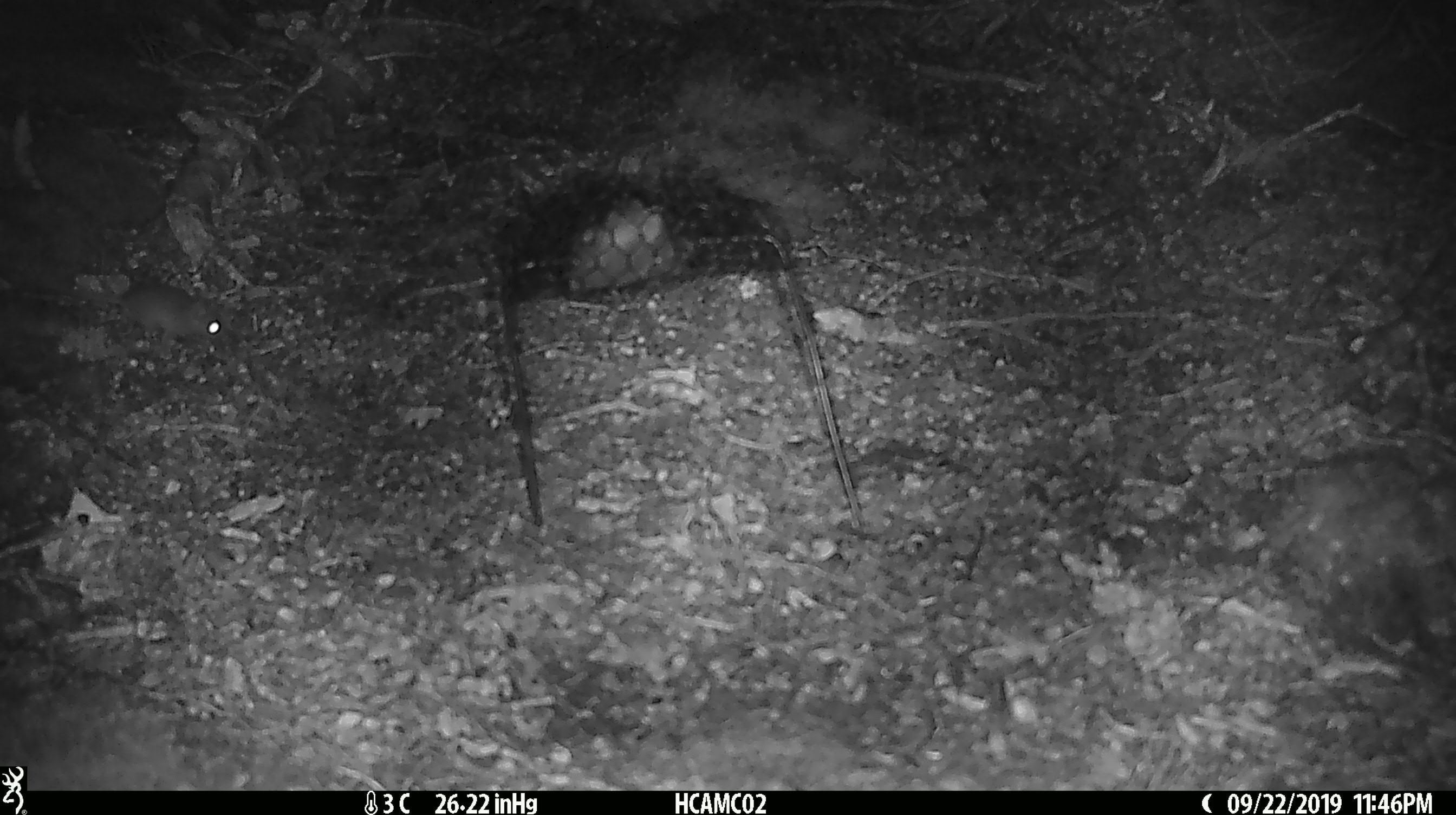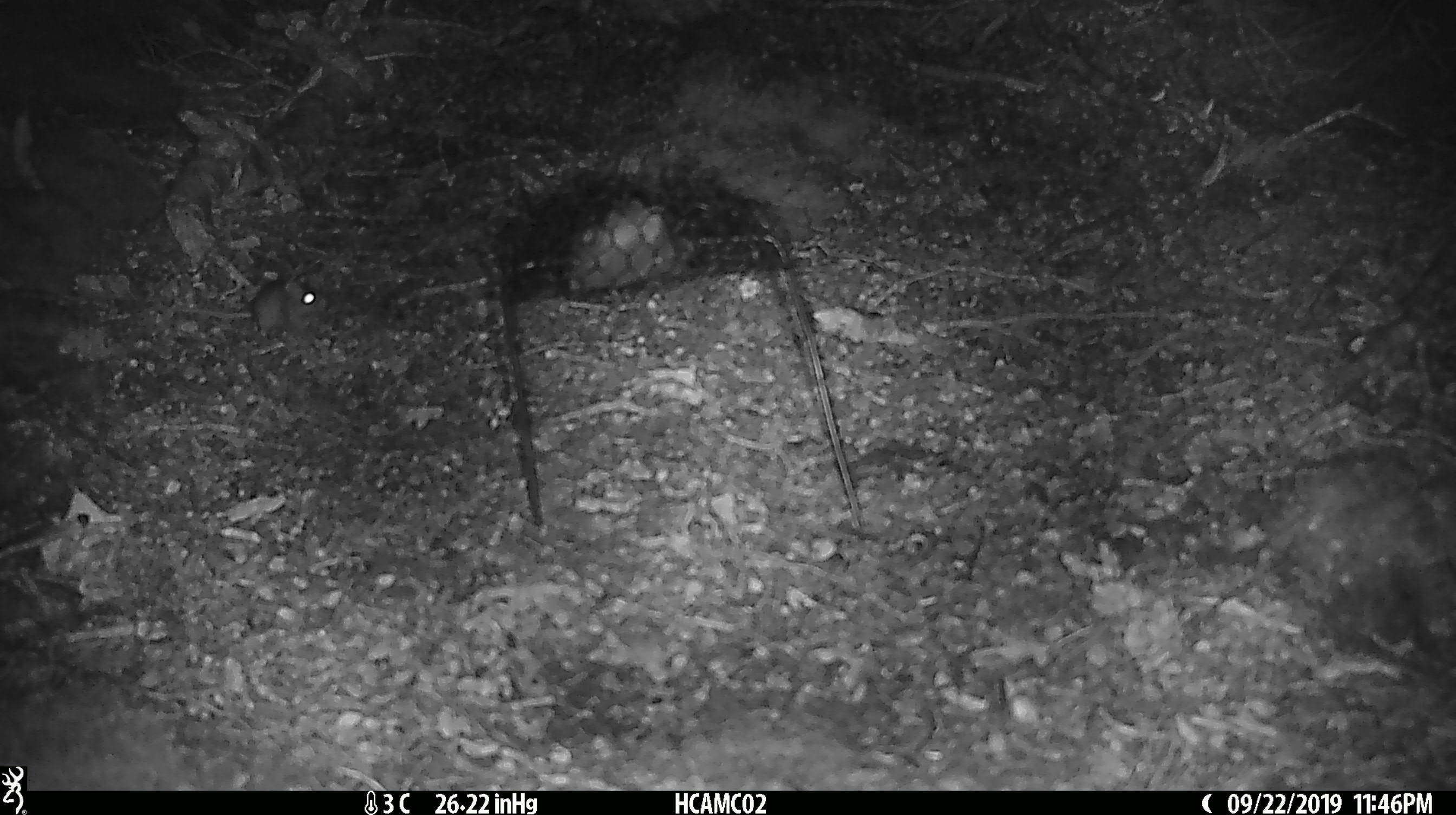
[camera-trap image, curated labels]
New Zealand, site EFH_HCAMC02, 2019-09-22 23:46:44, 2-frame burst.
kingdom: Animalia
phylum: Chordata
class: Mammalia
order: Rodentia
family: Muridae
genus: Mus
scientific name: Mus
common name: mouse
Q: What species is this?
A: Mouse (Mus).